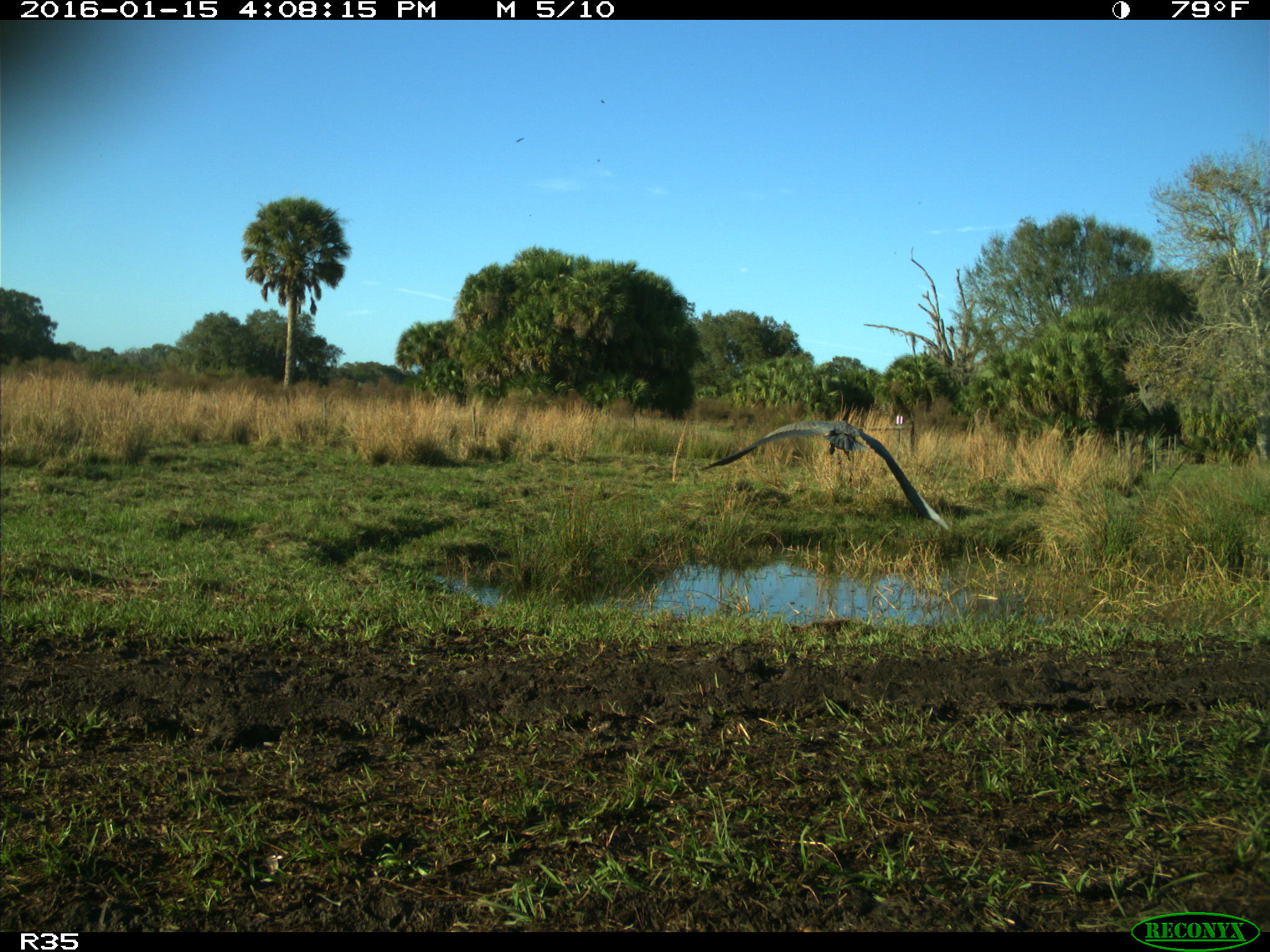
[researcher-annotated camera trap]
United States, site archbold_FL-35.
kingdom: Animalia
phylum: Chordata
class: Aves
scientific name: Aves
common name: birds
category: unidentified bird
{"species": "unidentified bird (birds) (Aves)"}